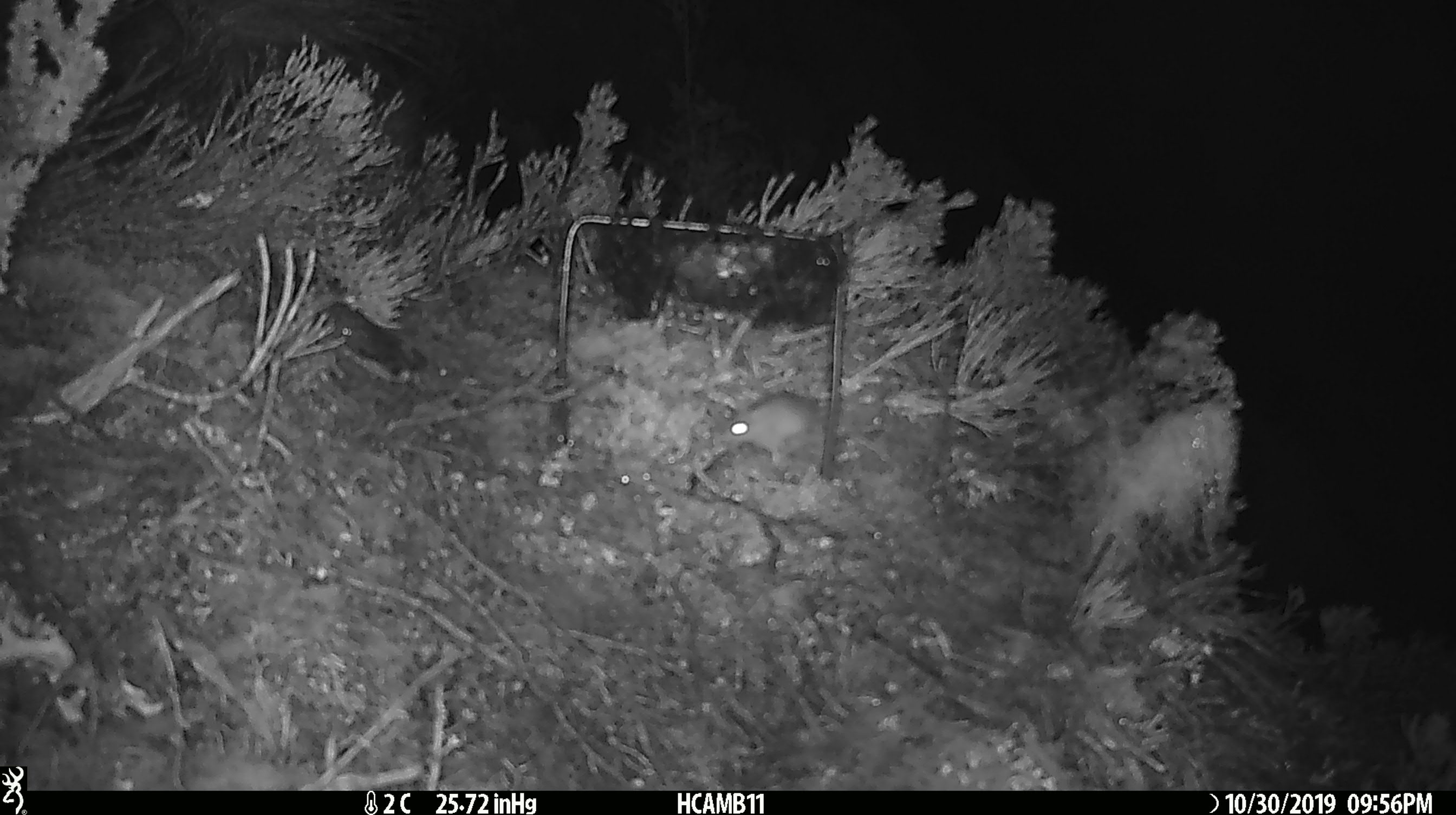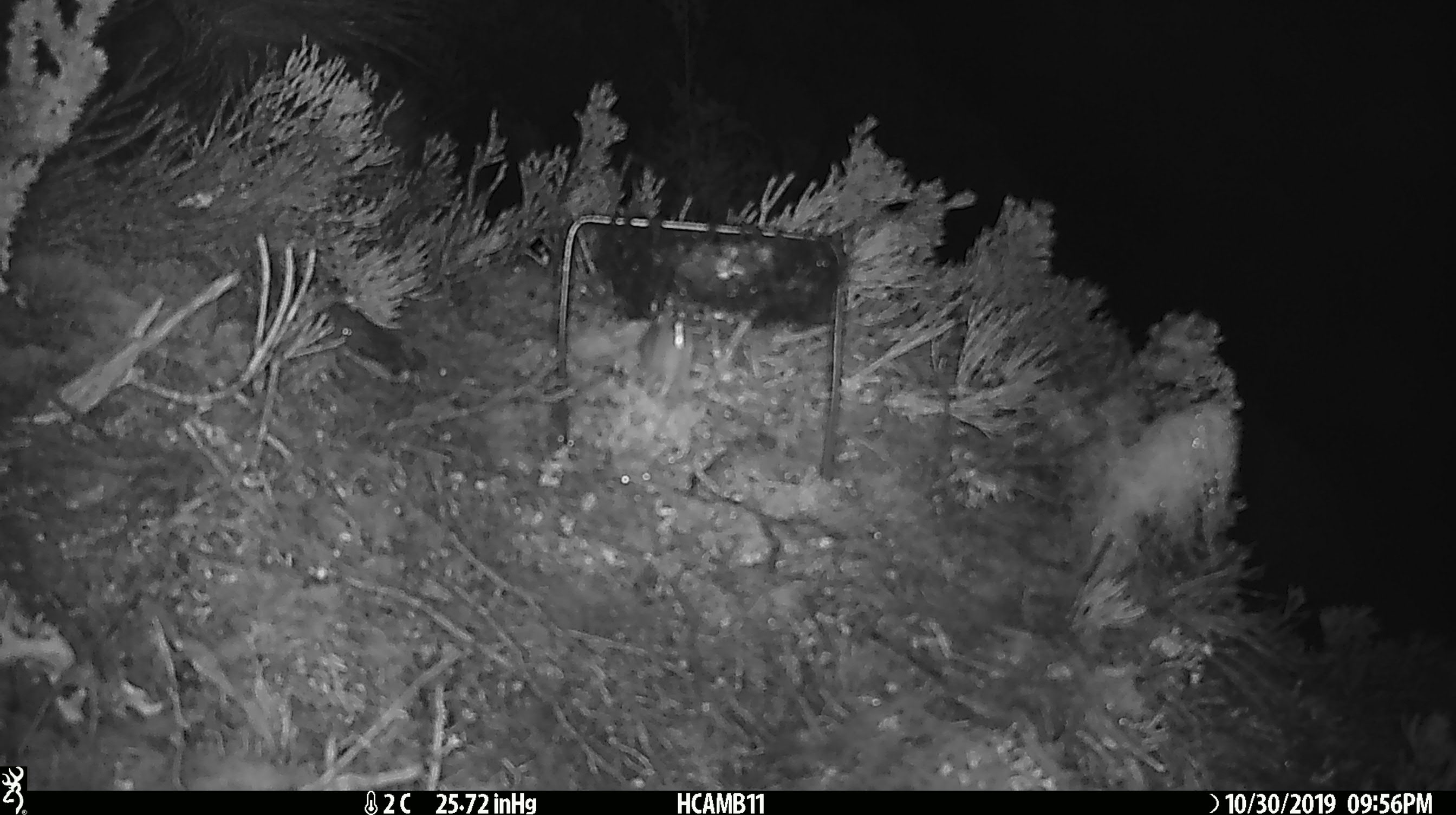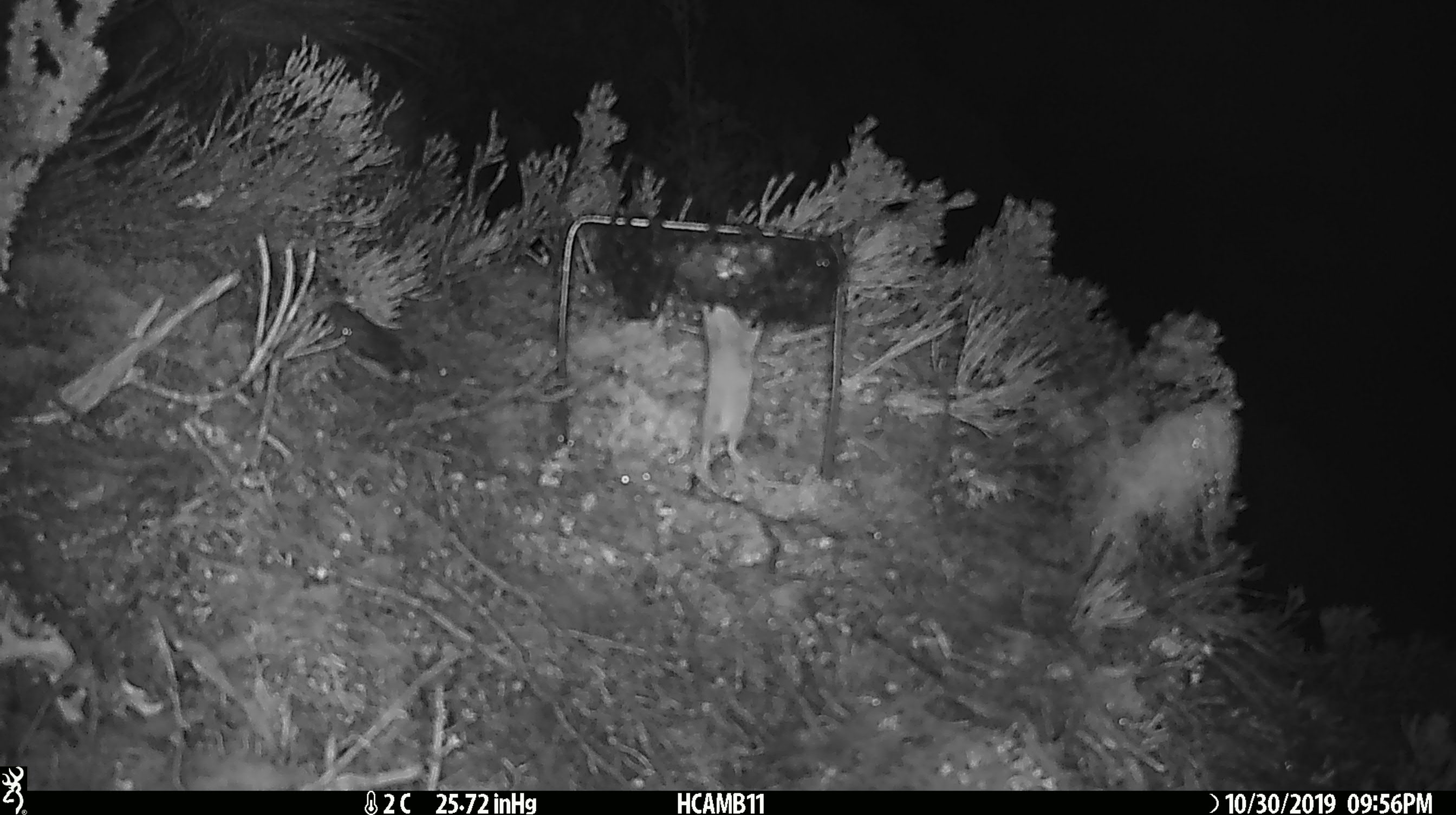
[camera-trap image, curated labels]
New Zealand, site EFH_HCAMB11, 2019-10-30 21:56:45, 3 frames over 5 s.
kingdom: Animalia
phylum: Chordata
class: Mammalia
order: Rodentia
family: Muridae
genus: Mus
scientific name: Mus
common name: mouse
Mouse (Mus).